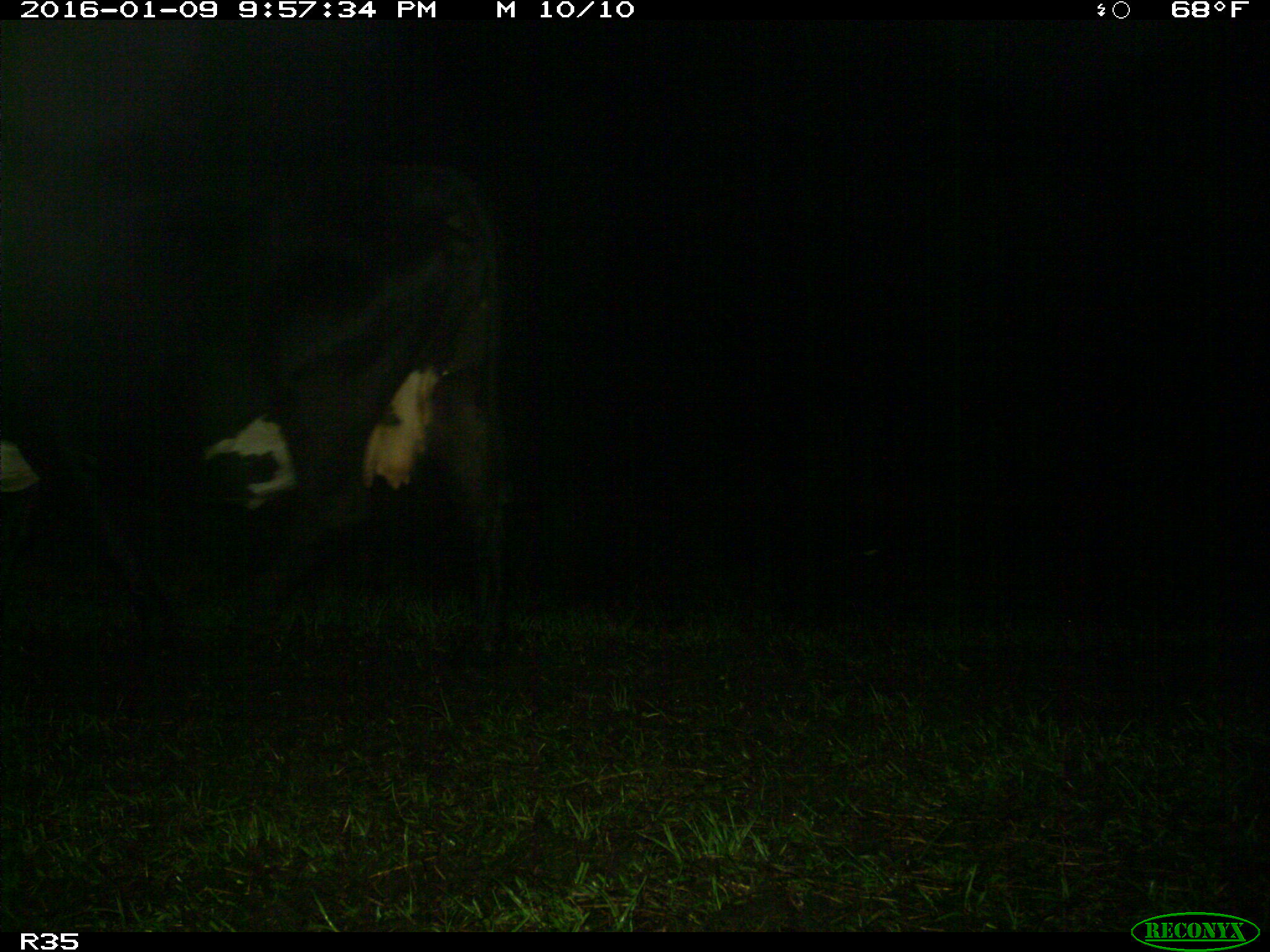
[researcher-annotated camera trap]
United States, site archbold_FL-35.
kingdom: Animalia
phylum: Chordata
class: Mammalia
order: Artiodactyla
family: Bovidae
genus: Bos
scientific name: Bos taurus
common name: domestic cow